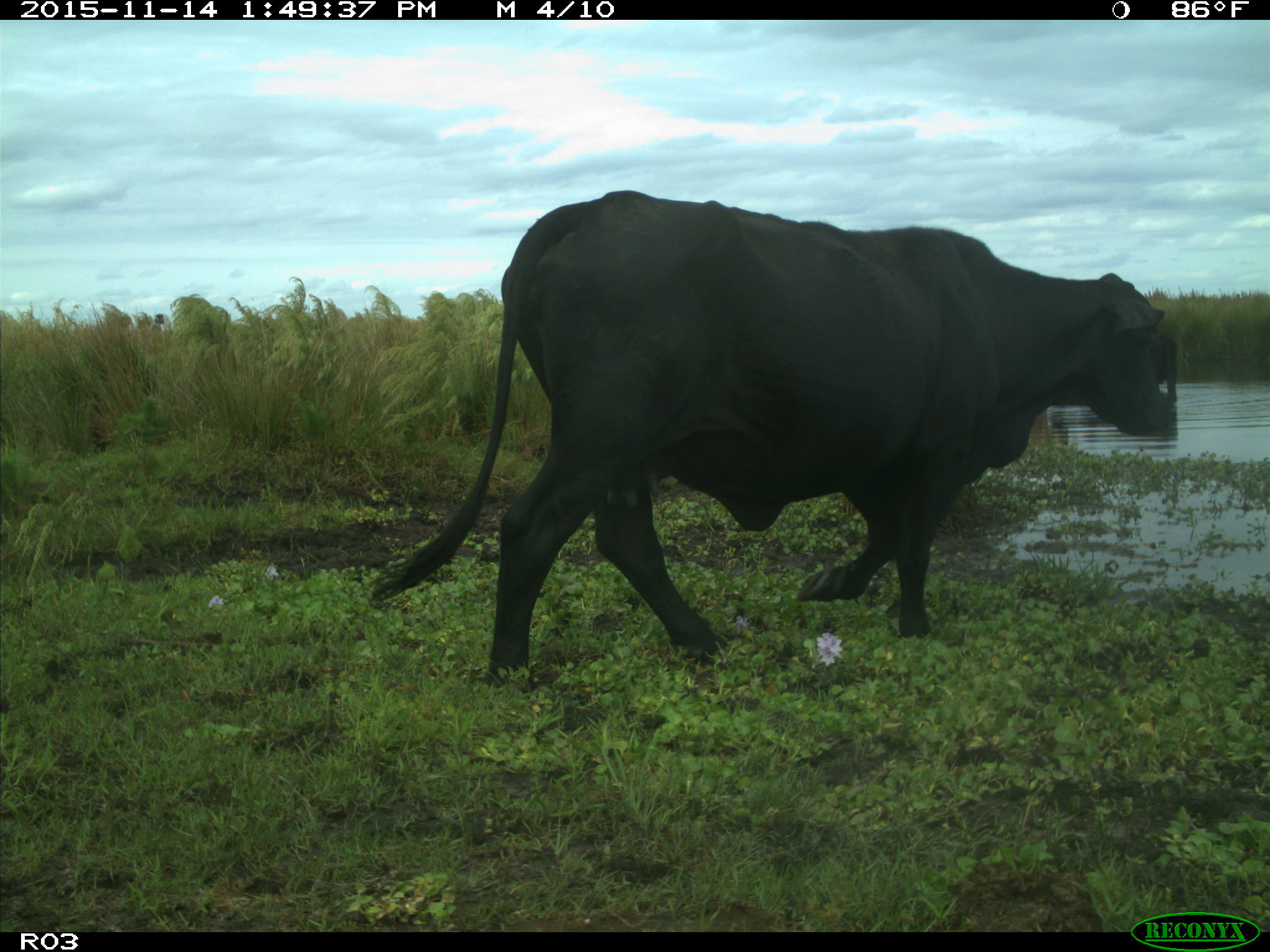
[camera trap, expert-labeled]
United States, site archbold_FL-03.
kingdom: Animalia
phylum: Chordata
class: Mammalia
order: Artiodactyla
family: Bovidae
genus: Bos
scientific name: Bos taurus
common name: domestic cow